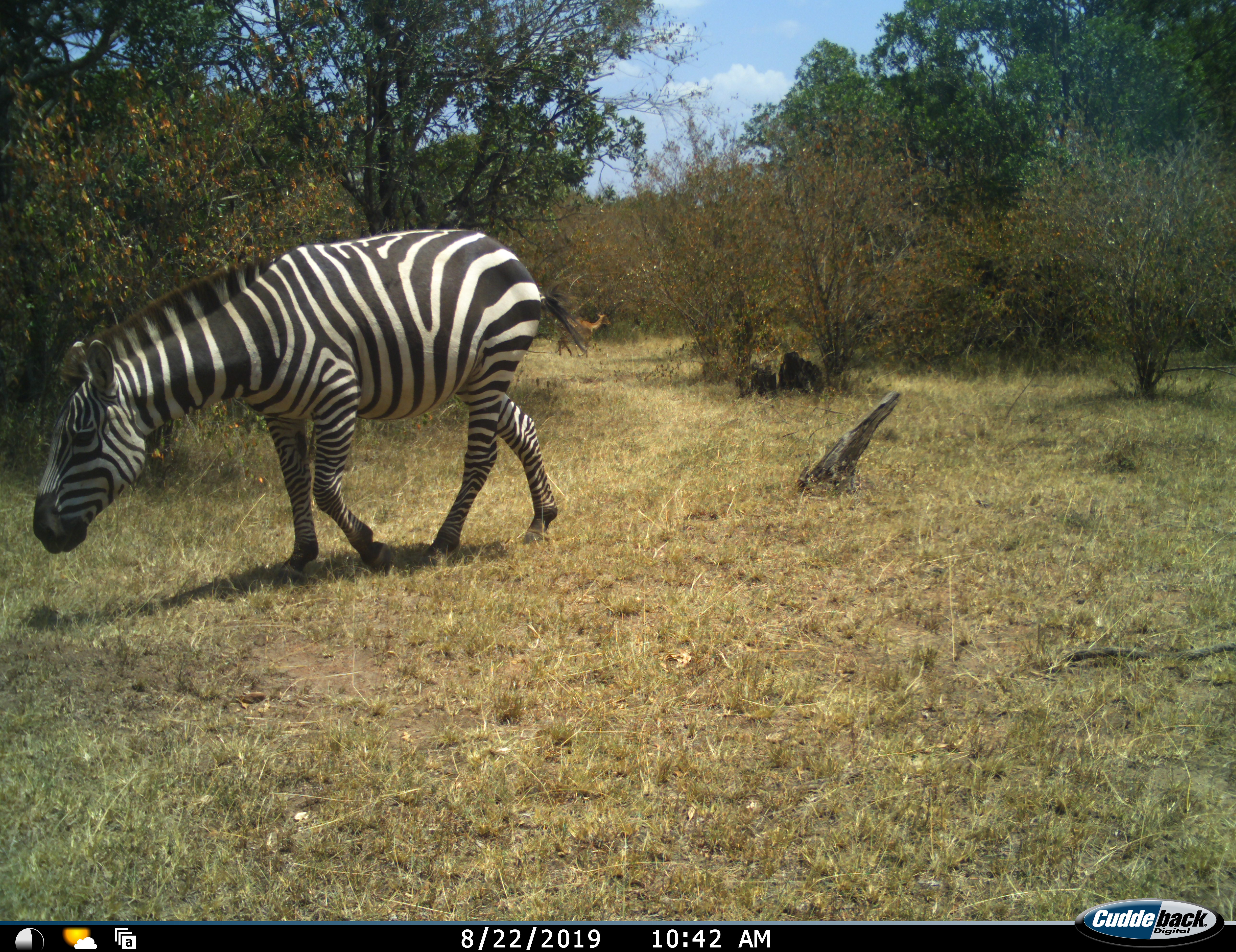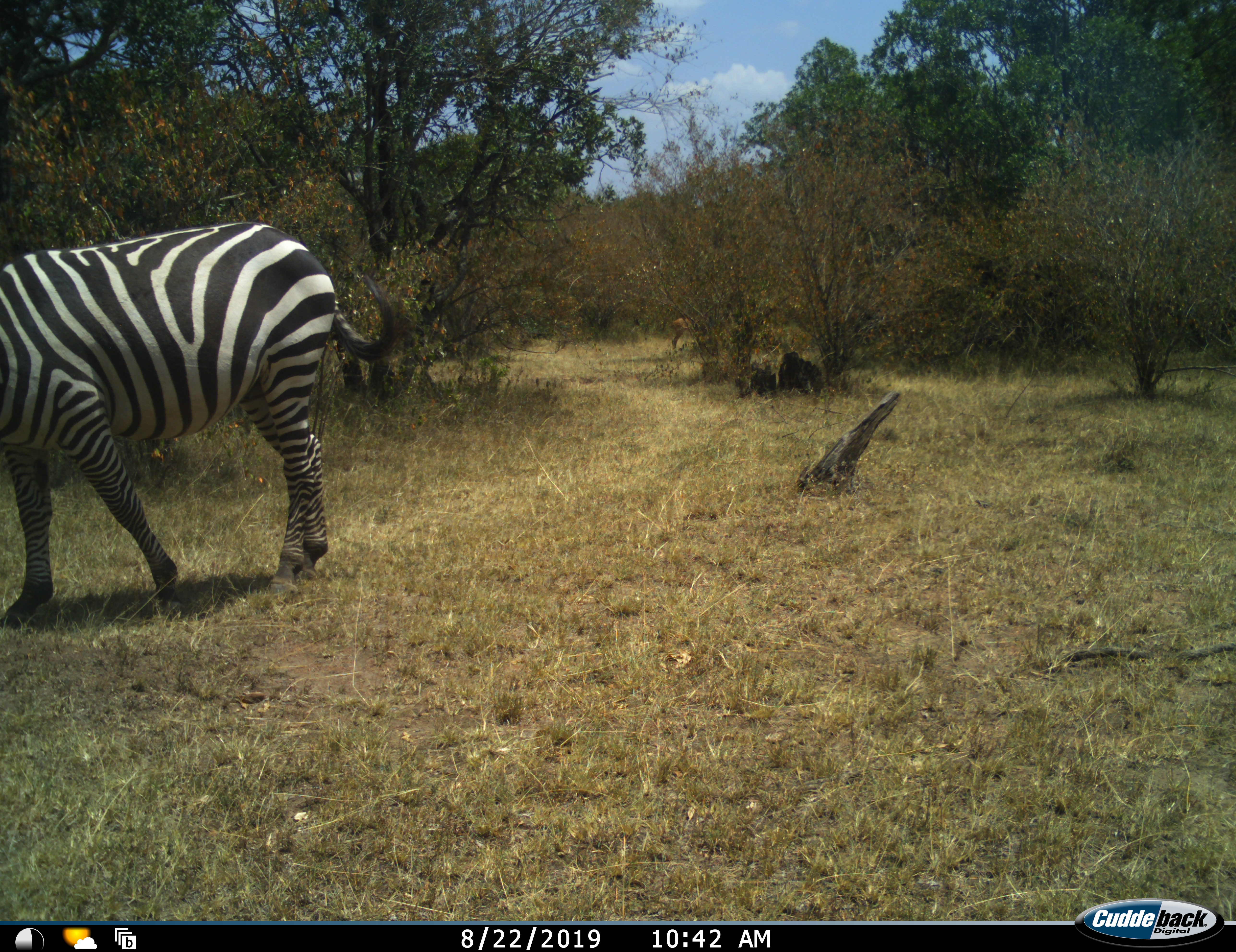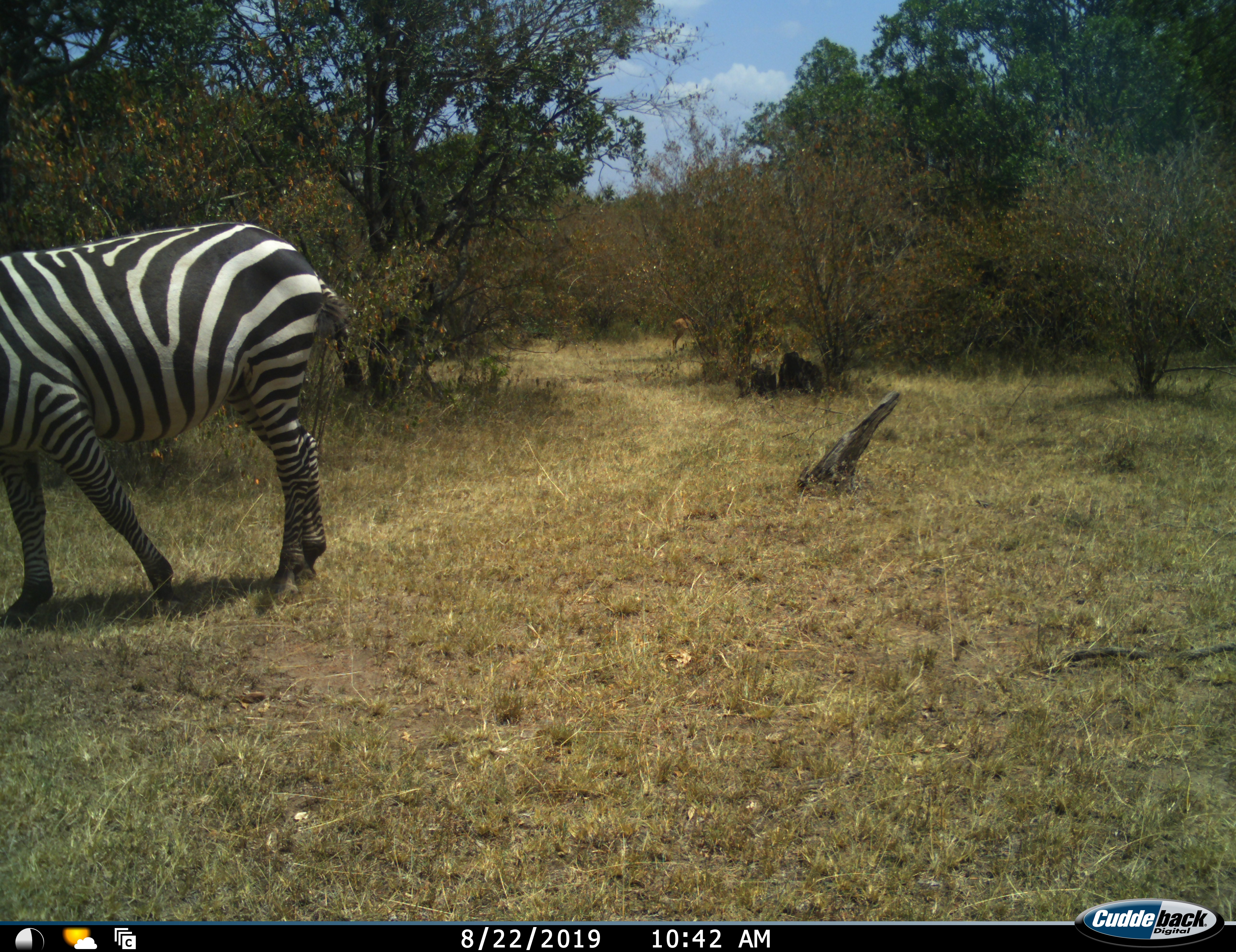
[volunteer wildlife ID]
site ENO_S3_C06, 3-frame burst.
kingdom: Animalia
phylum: Chordata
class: Mammalia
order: Perissodactyla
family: Equidae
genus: Equus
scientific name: Equus quagga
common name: plains zebra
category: zebraplains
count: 1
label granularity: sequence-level